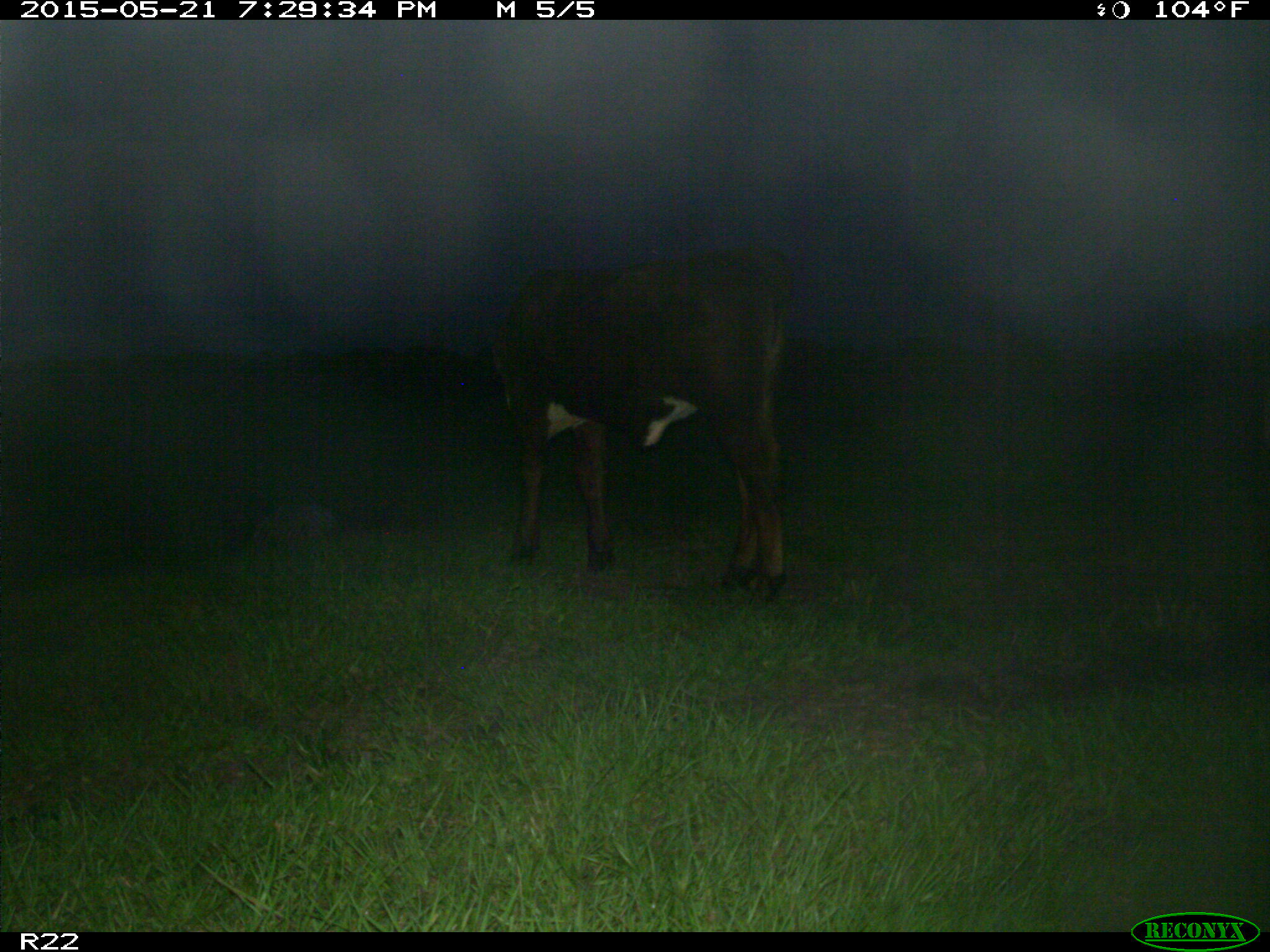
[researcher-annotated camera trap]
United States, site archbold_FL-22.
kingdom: Animalia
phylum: Chordata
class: Mammalia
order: Artiodactyla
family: Bovidae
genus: Bos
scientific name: Bos taurus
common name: domestic cow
Bos taurus (domestic cow).